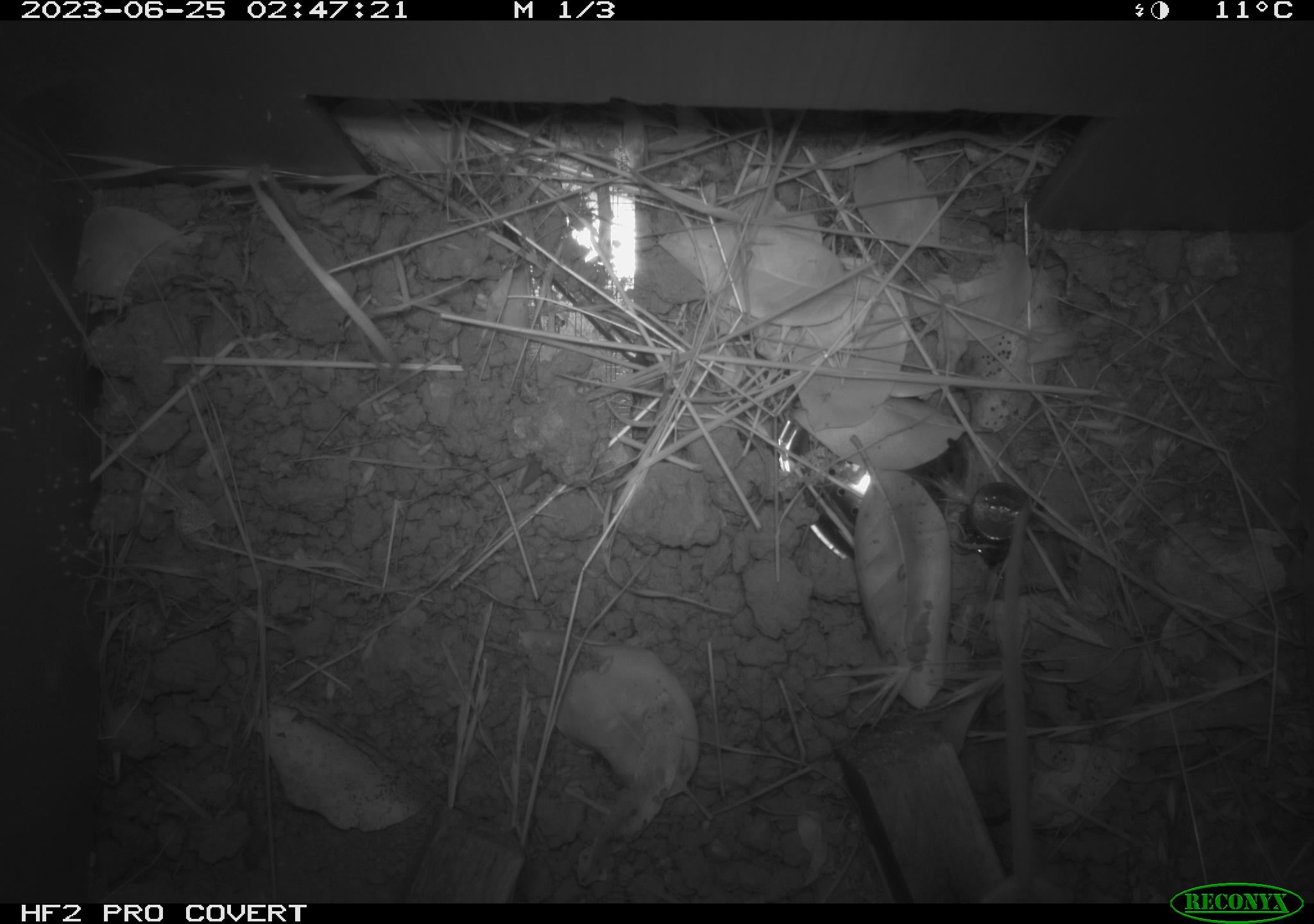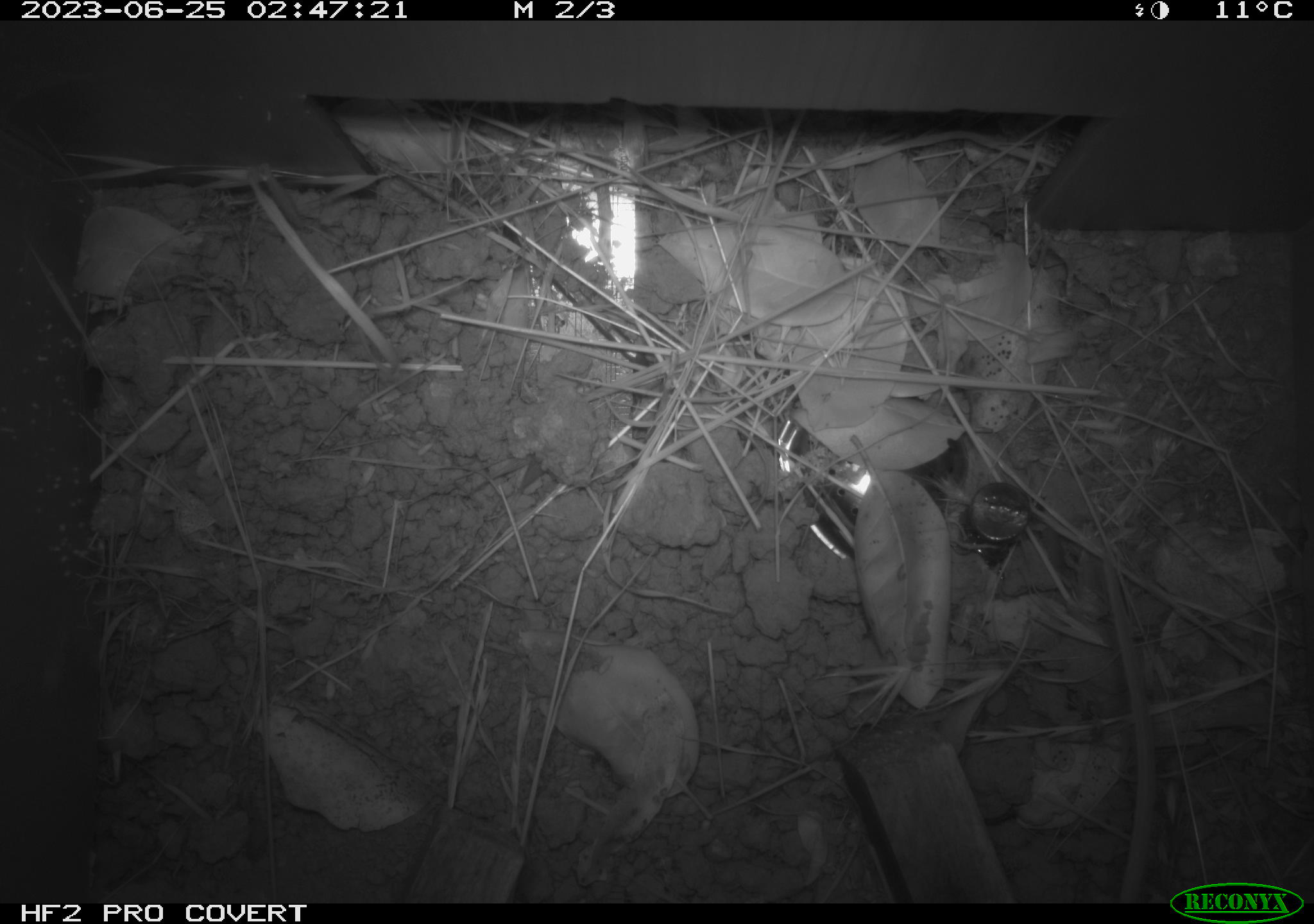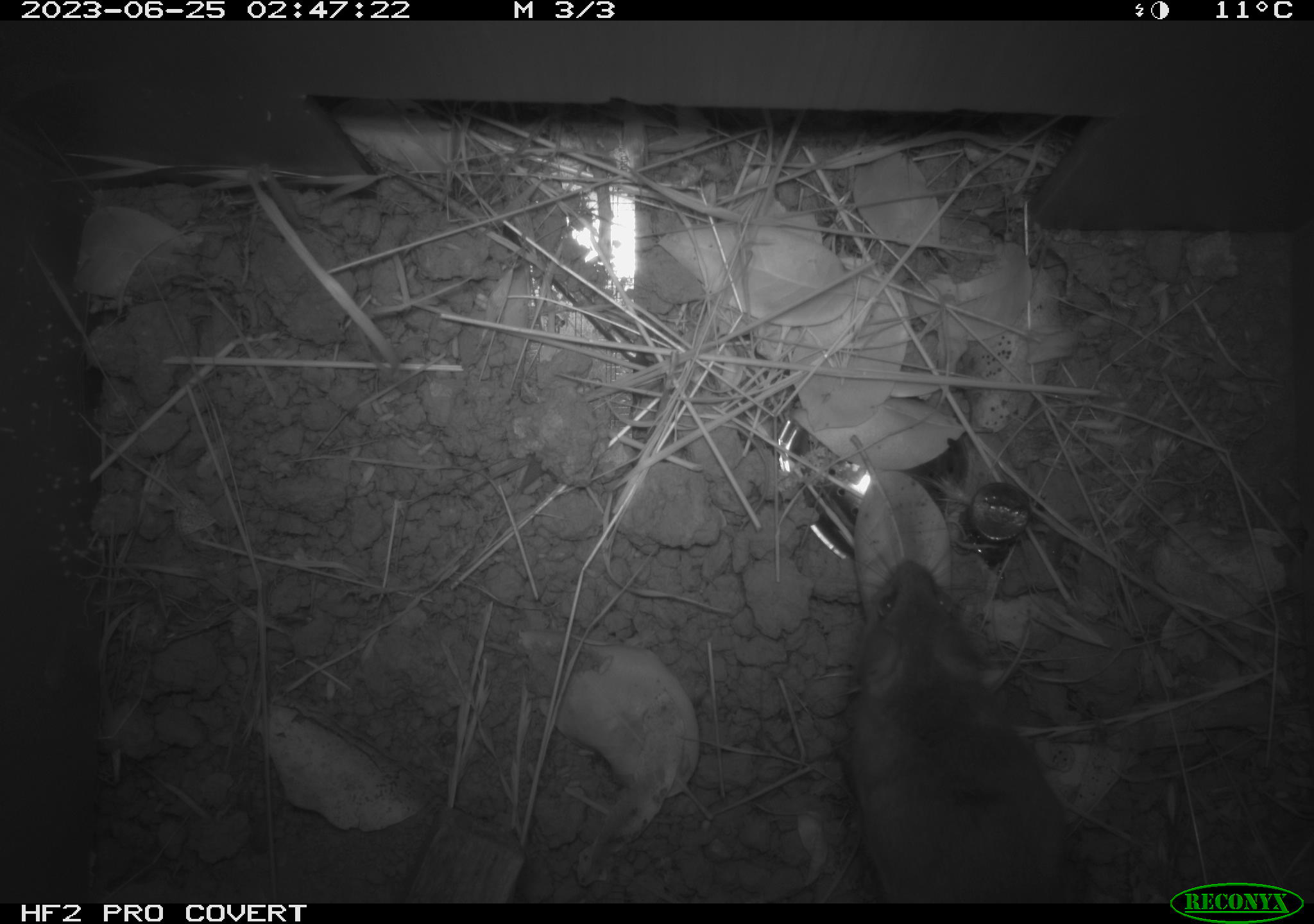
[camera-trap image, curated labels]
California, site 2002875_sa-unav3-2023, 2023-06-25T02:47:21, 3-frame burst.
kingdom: Animalia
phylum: Chordata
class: Mammalia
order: Rodentia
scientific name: Rodentia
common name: mouse species